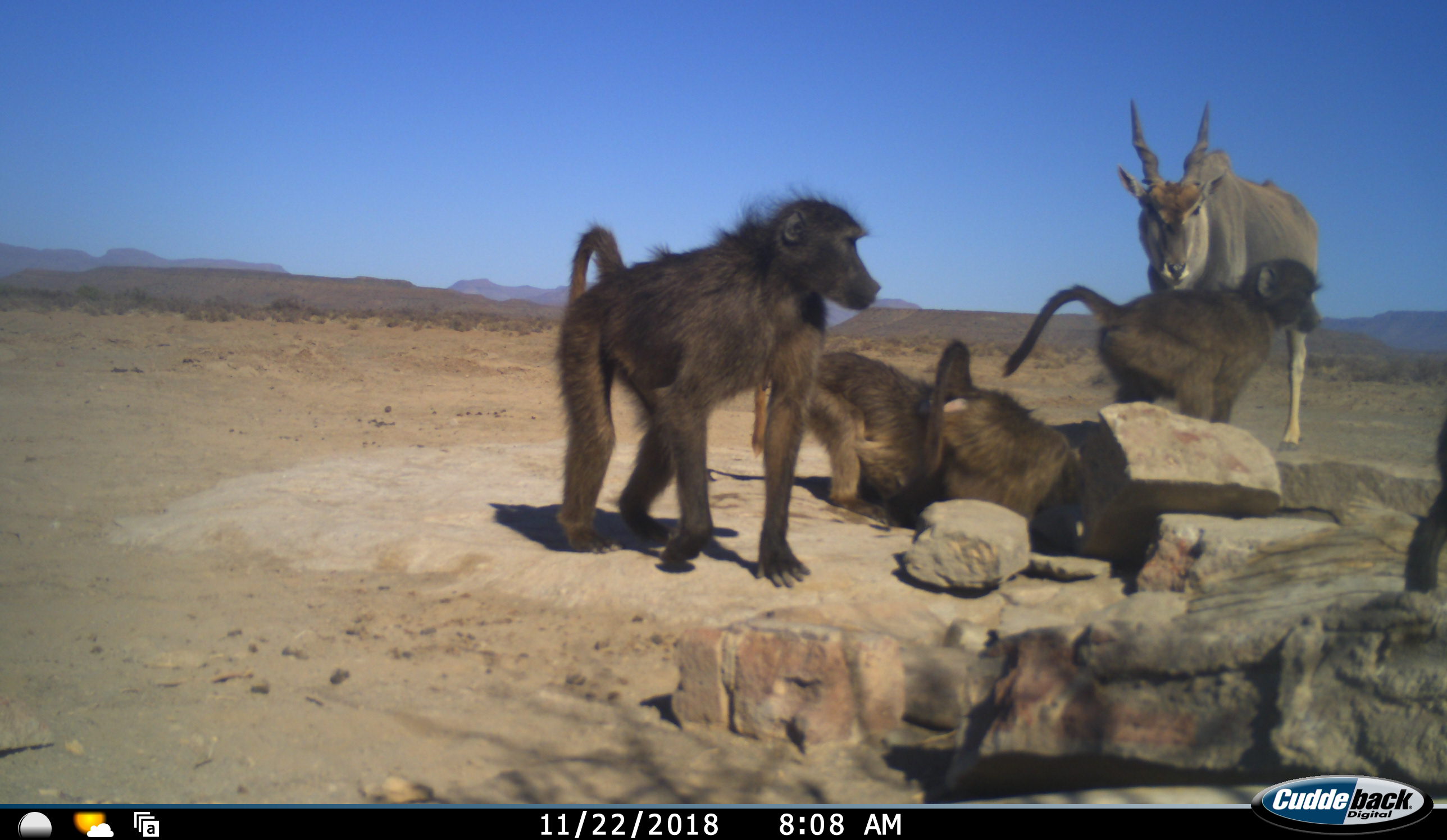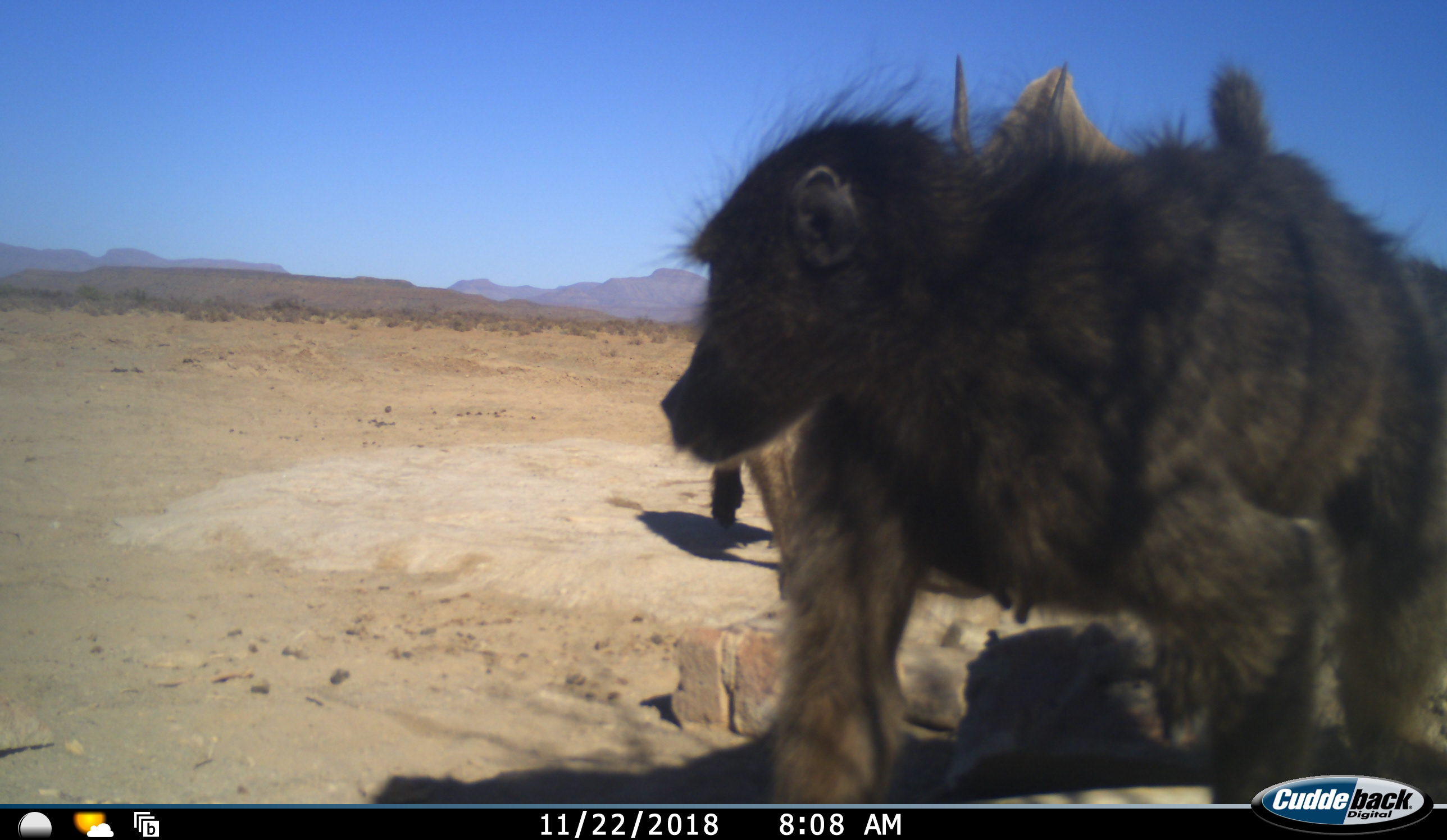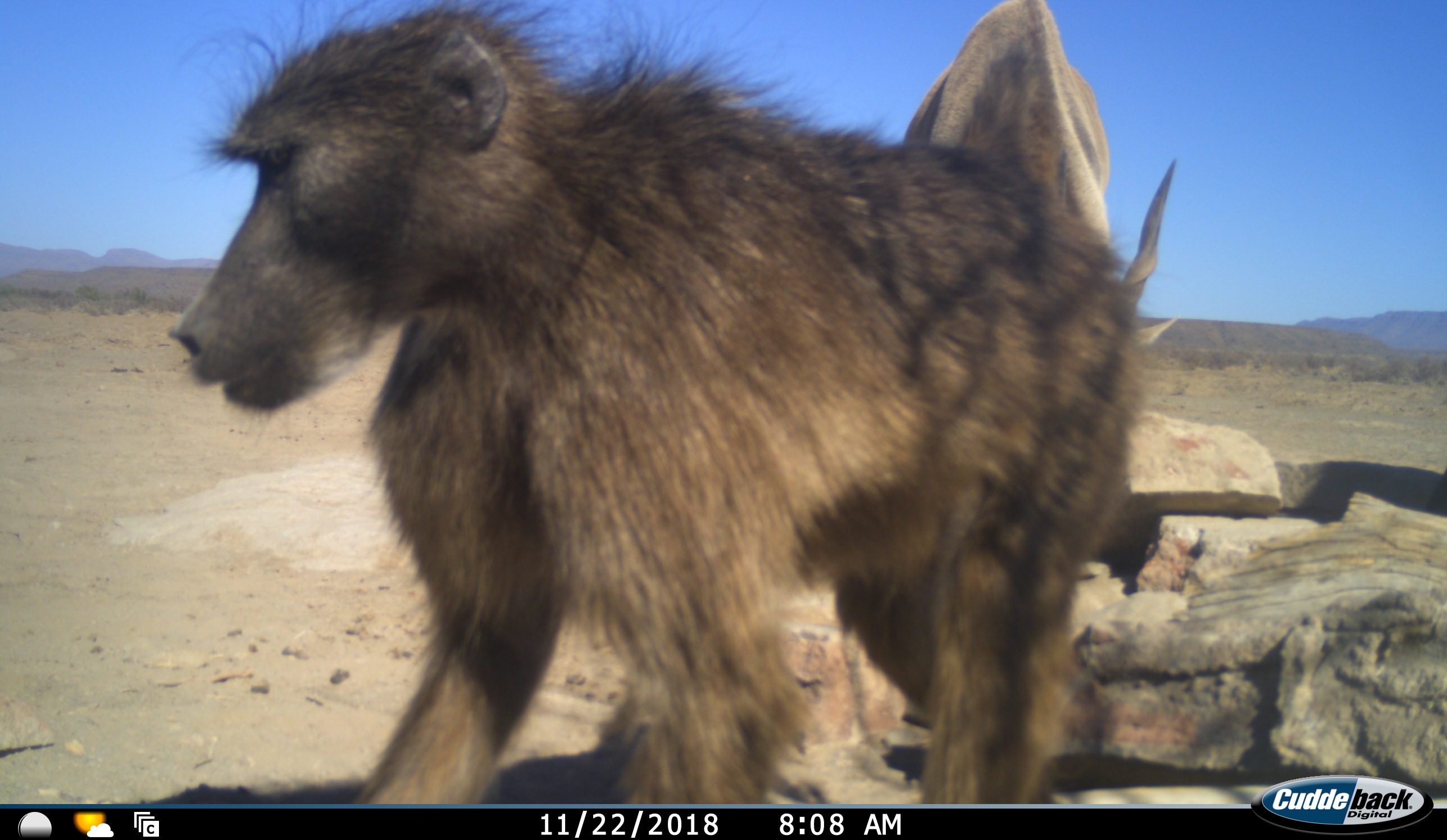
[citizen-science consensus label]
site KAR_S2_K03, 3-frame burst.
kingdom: Animalia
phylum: Chordata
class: Mammalia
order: Primates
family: Cercopithecidae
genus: Papio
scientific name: Papio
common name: baboon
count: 5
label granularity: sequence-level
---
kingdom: Animalia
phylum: Chordata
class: Mammalia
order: Artiodactyla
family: Bovidae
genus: Tragelaphus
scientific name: Tragelaphus oryx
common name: eland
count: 1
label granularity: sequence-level